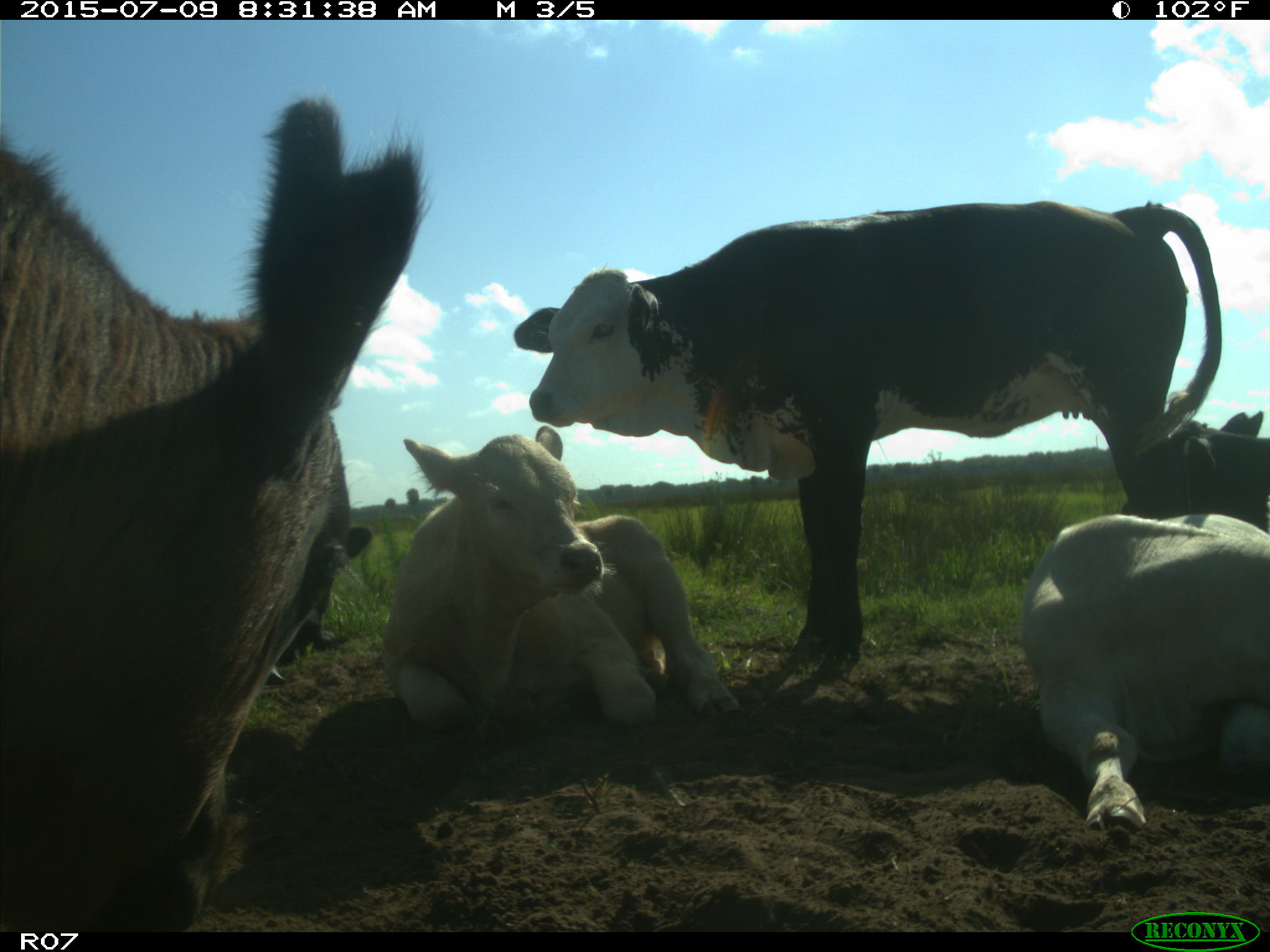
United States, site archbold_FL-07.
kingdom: Animalia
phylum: Chordata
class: Mammalia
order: Artiodactyla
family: Bovidae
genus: Bos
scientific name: Bos taurus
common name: domestic cow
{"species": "Bos taurus (domestic cow)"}